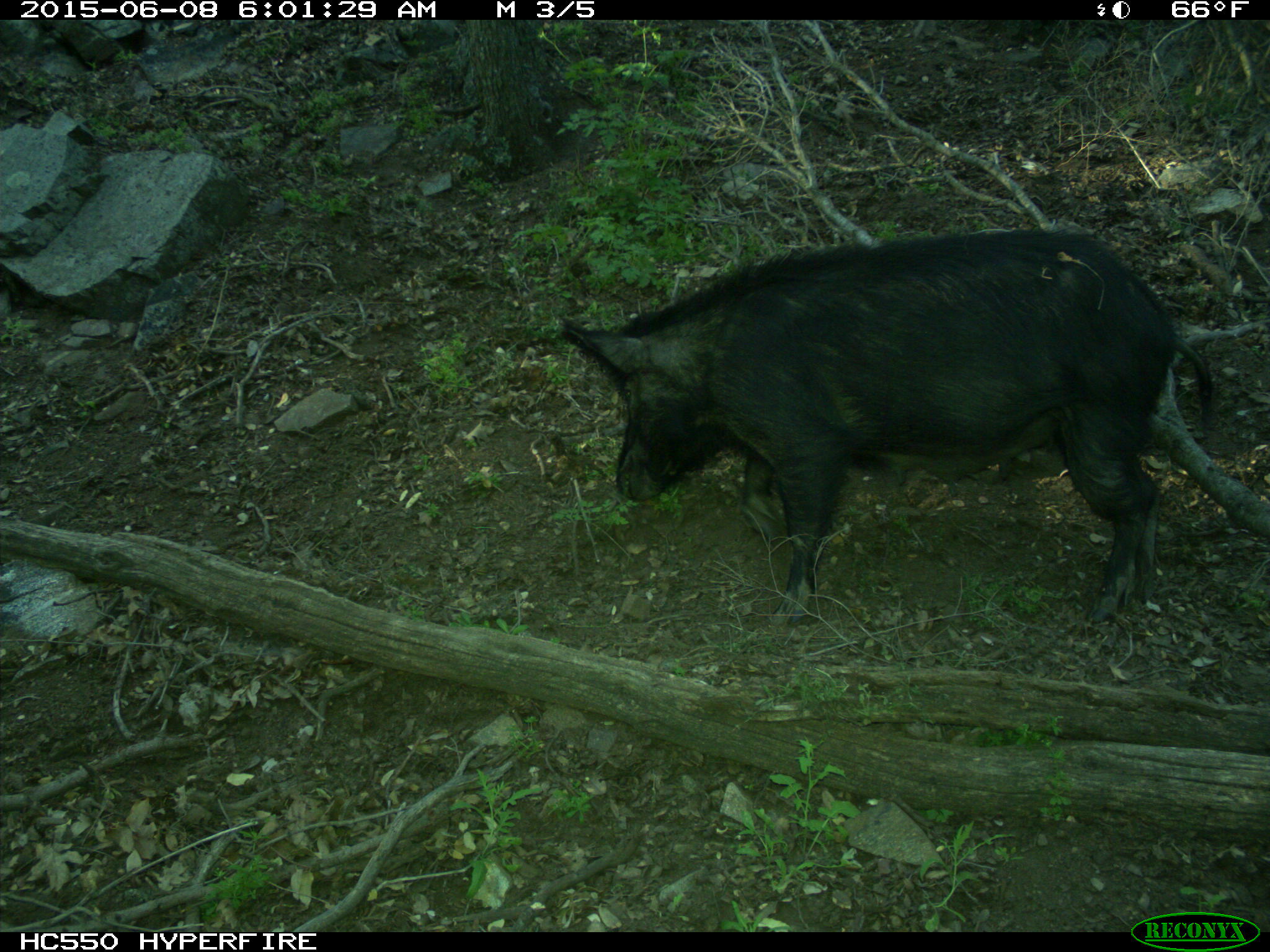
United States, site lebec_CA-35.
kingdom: Animalia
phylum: Chordata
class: Mammalia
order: Artiodactyla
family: Suidae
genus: Sus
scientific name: Sus scrofa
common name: wild boar